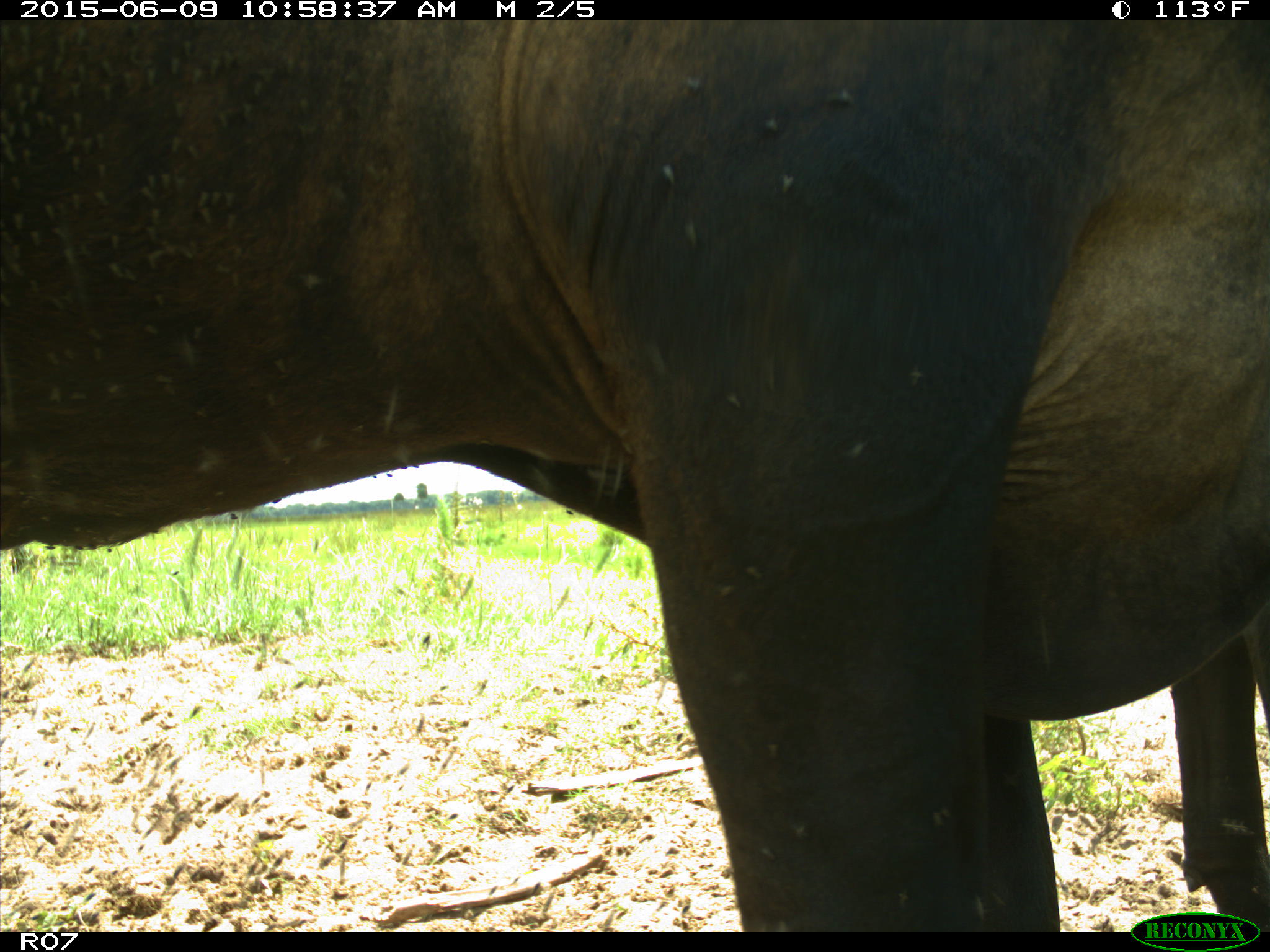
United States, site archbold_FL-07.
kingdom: Animalia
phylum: Chordata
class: Mammalia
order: Artiodactyla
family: Bovidae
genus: Bos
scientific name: Bos taurus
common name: domestic cow